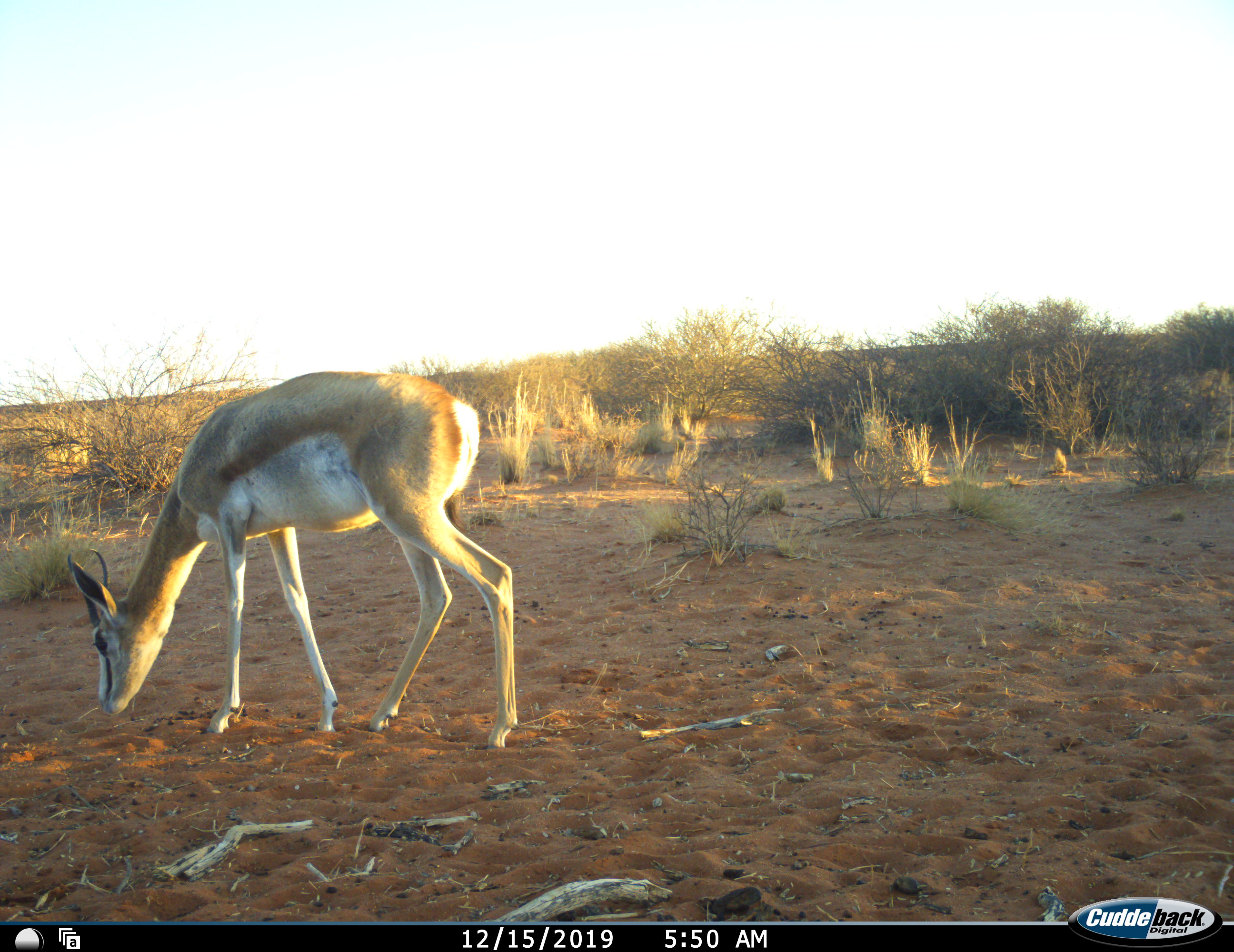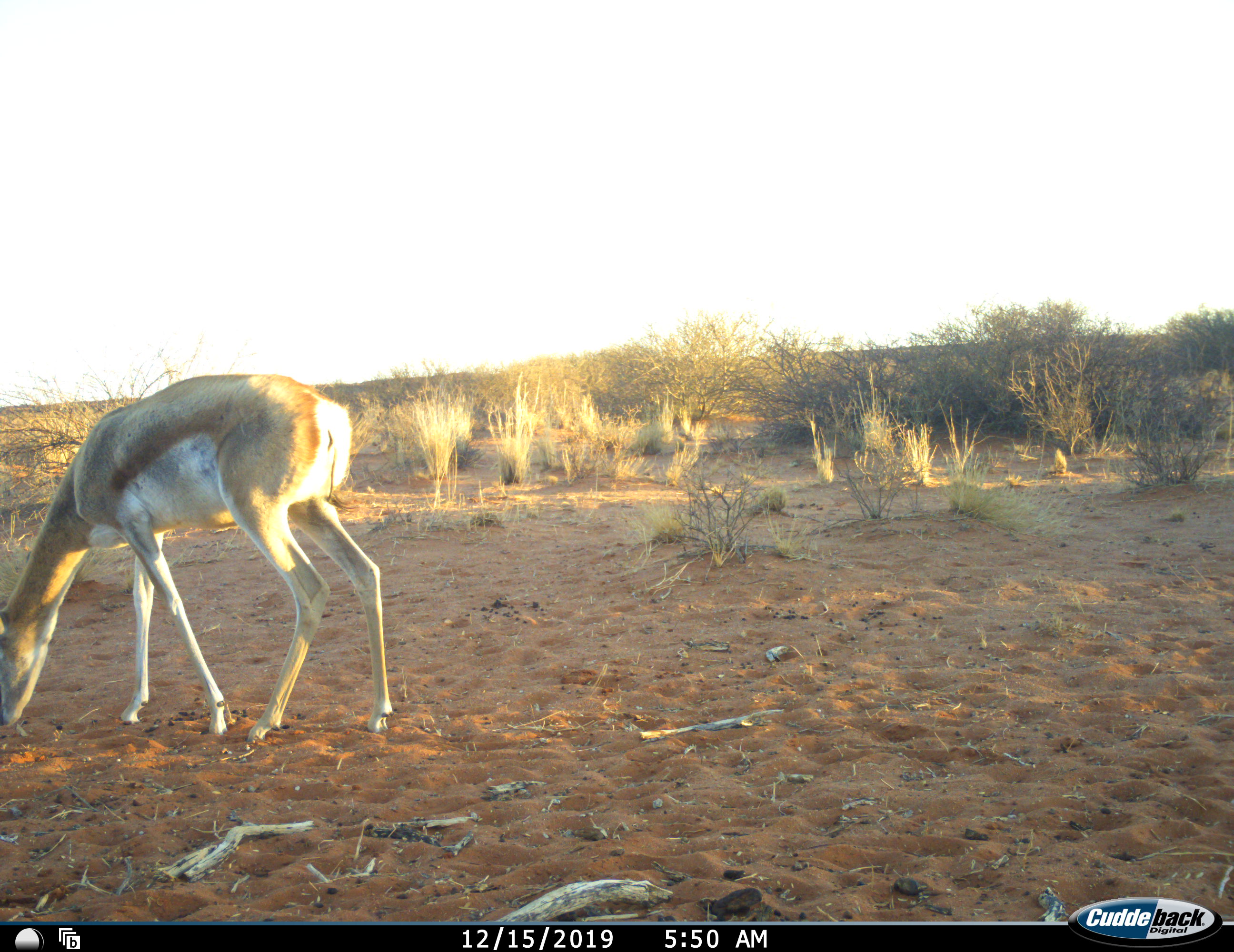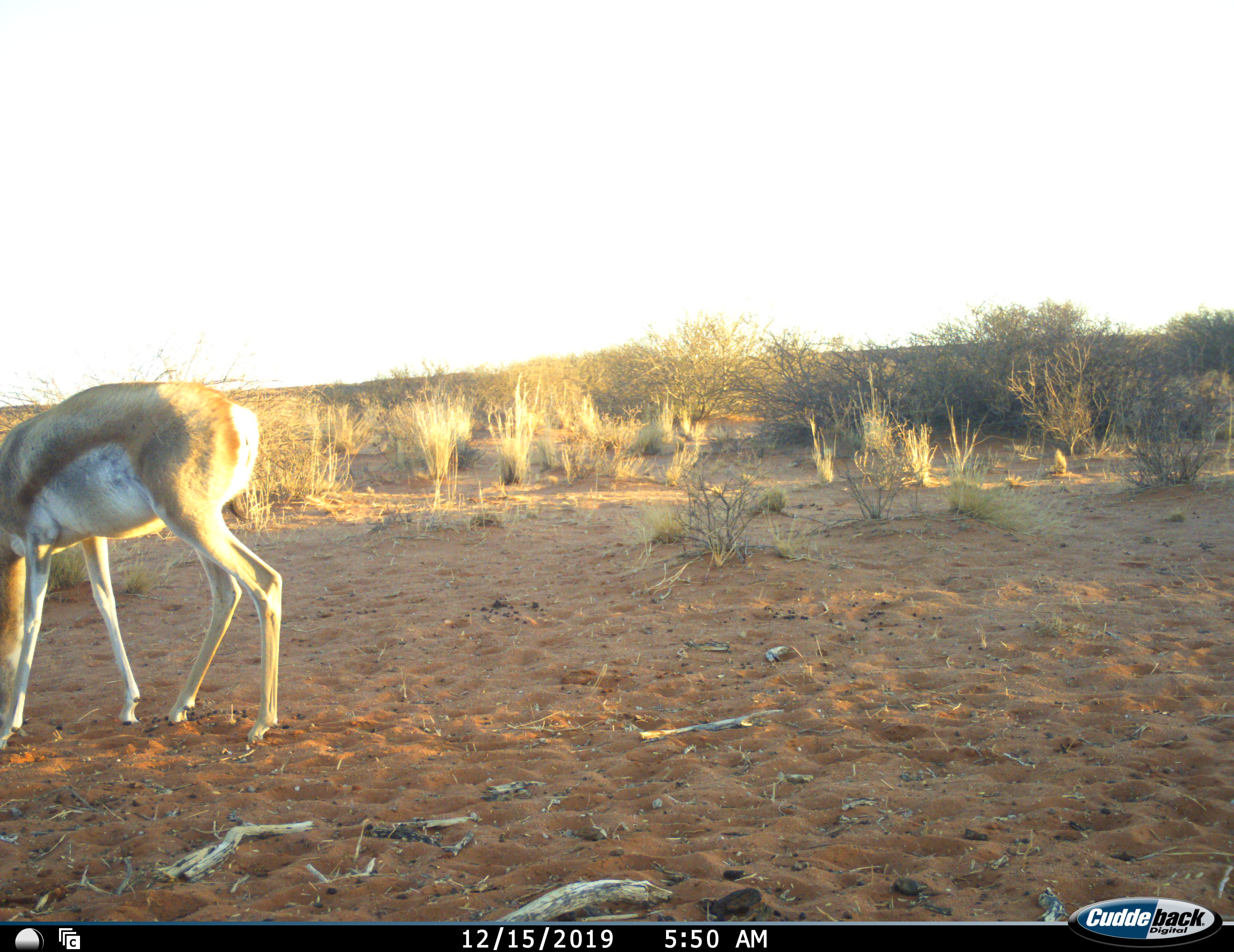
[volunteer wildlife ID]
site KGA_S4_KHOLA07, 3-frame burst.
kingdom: Animalia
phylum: Chordata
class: Mammalia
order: Artiodactyla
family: Bovidae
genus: Antidorcas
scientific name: Antidorcas marsupialis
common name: springbok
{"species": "springbok (Antidorcas marsupialis)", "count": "1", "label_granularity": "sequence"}